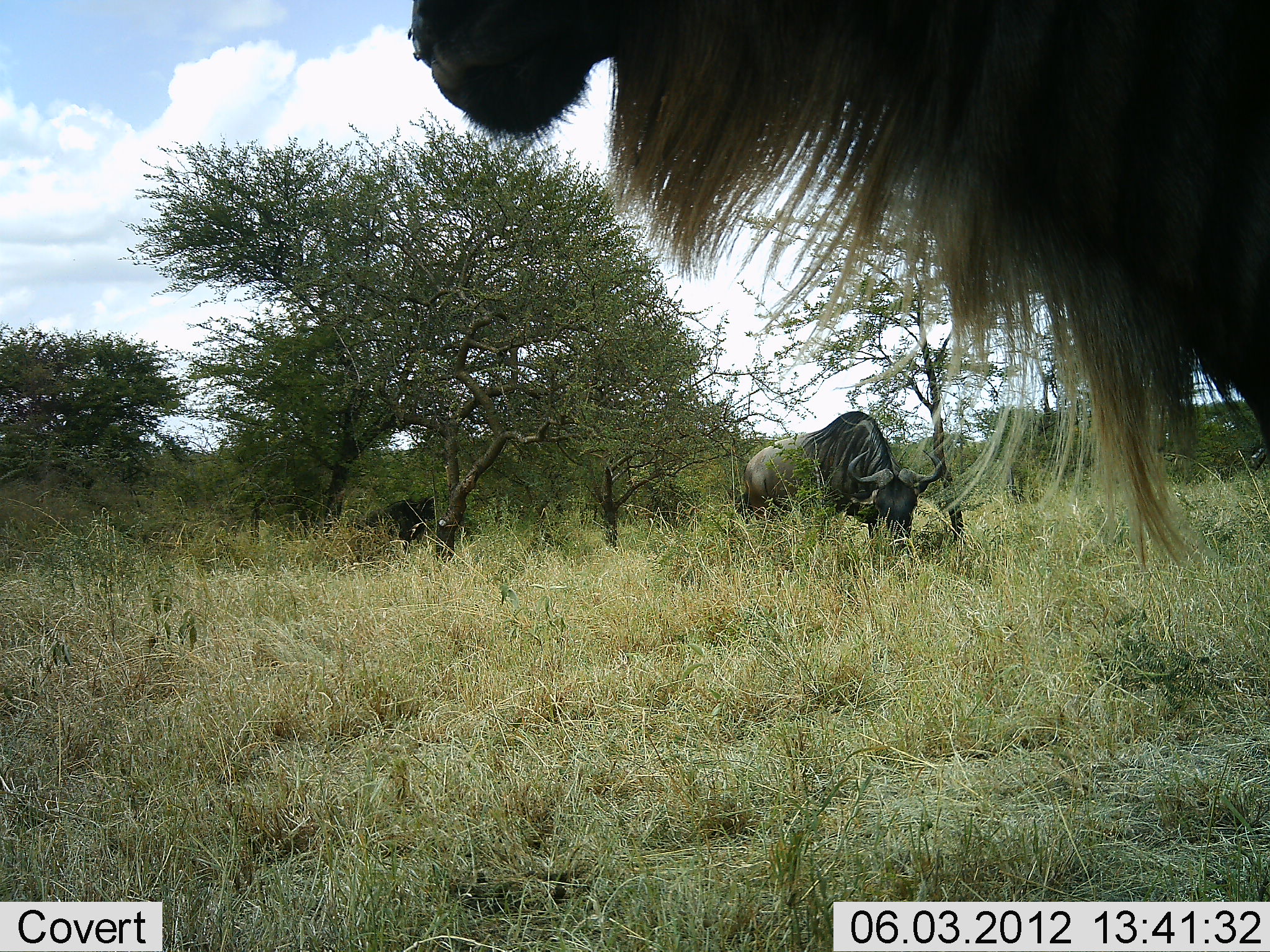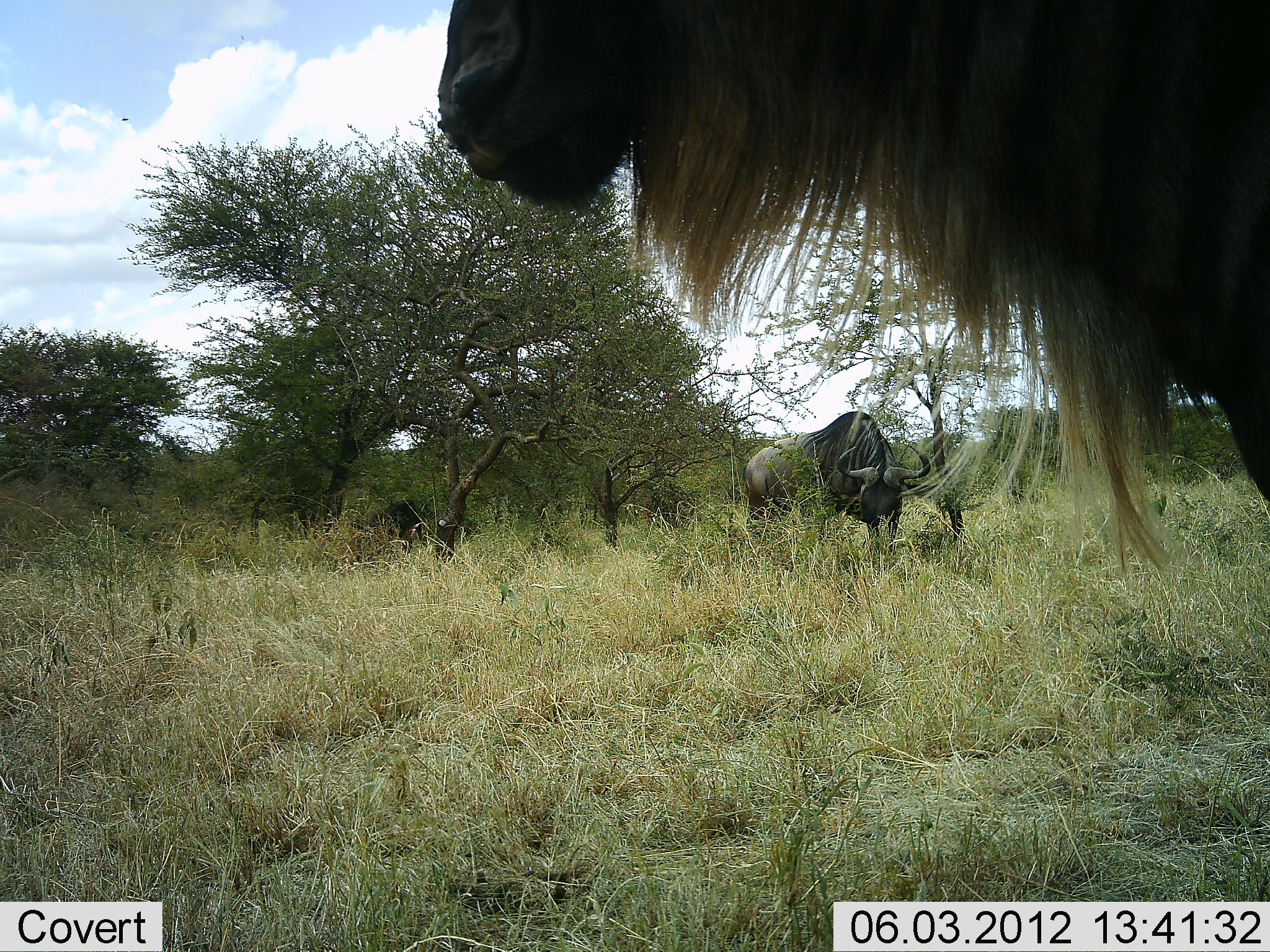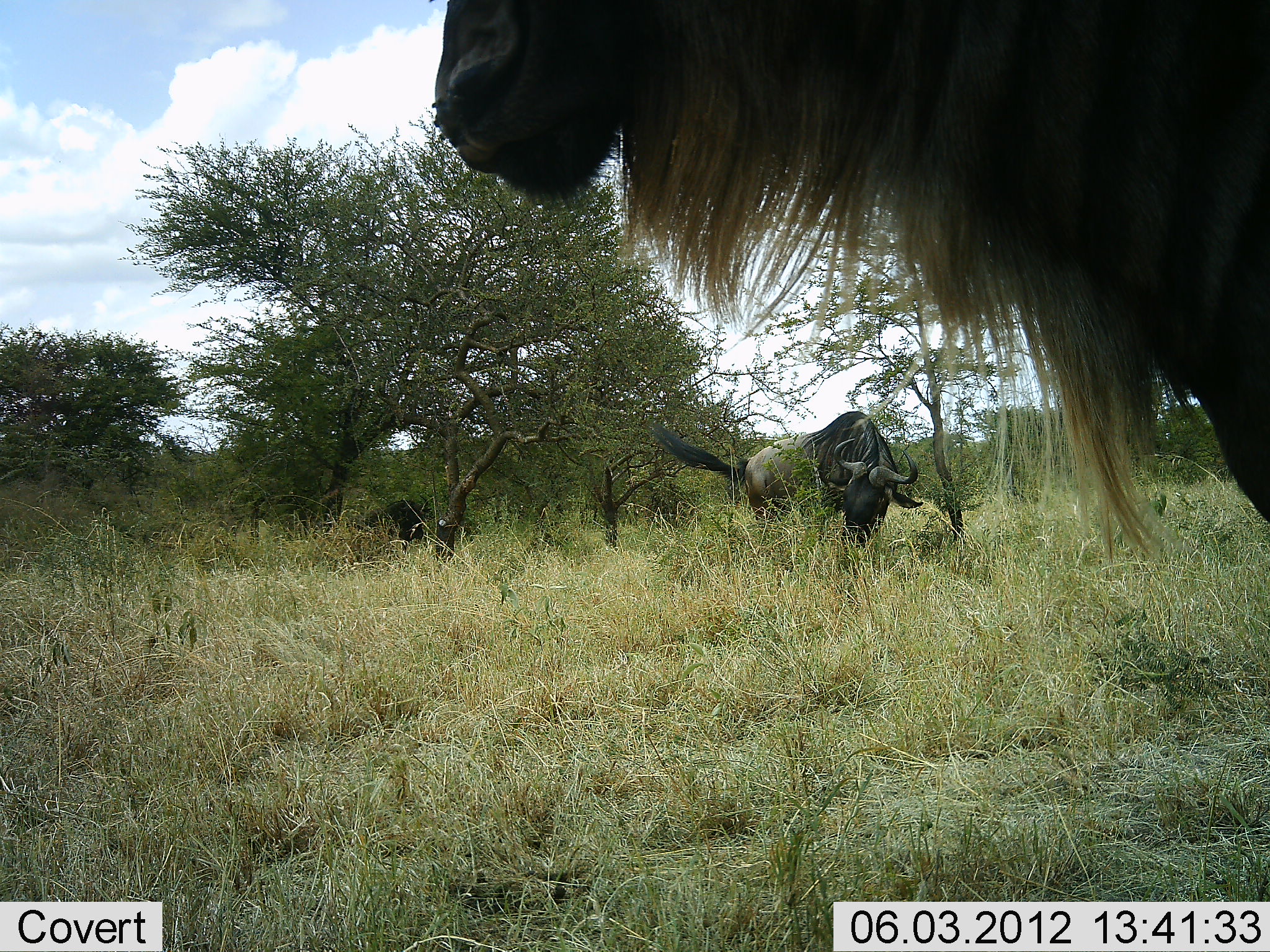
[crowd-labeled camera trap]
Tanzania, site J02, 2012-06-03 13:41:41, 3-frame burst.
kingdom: Animalia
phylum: Chordata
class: Mammalia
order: Artiodactyla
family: Bovidae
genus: Connochaetes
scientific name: Connochaetes taurinus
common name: blue wildebeest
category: wildebeest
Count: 3.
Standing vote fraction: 80%.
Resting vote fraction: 0%.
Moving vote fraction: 0%.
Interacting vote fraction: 0%.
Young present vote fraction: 0%.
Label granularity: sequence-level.